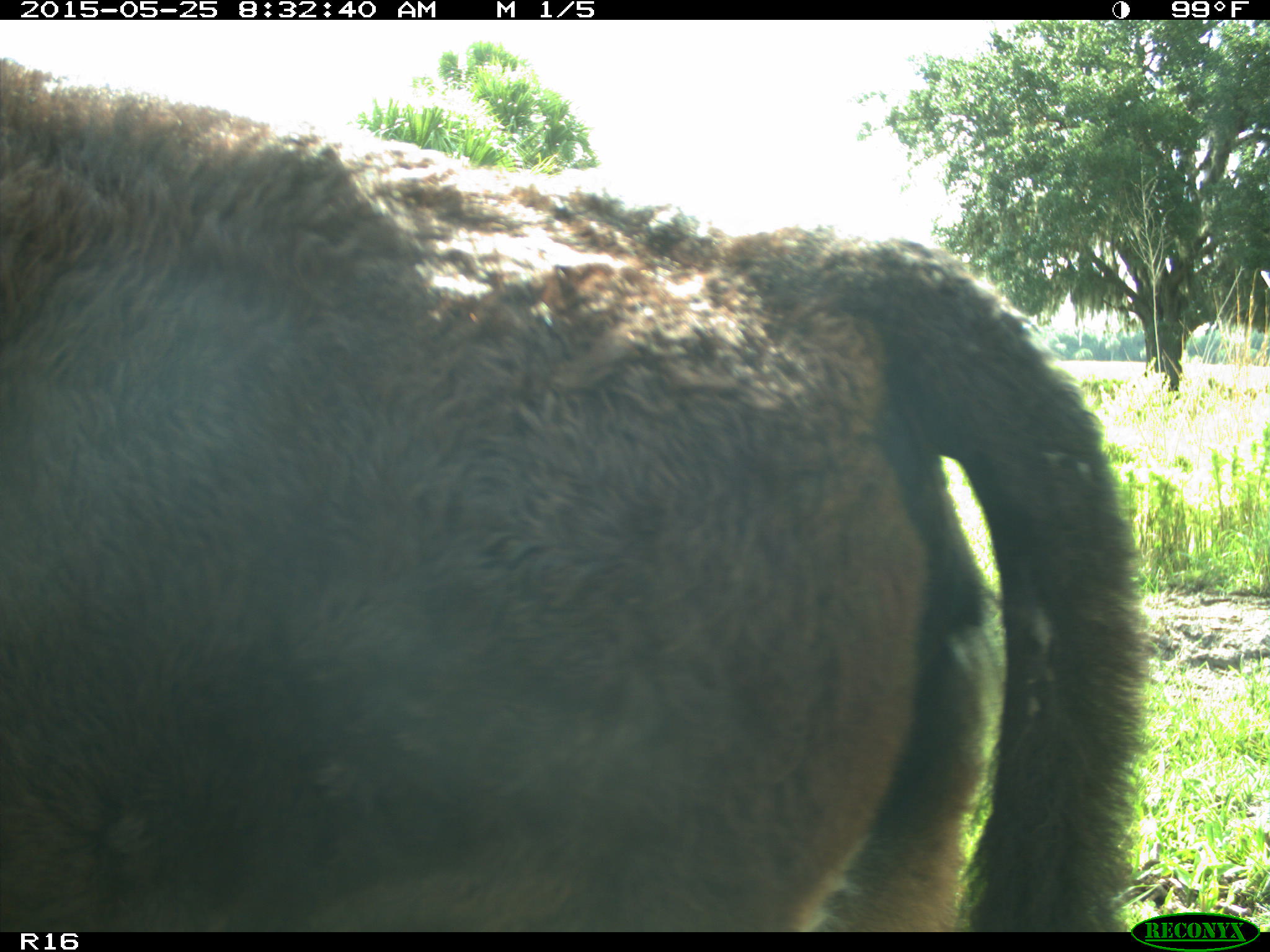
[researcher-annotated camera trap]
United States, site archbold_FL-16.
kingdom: Animalia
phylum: Chordata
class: Mammalia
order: Artiodactyla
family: Bovidae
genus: Bos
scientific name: Bos taurus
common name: domestic cow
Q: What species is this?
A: Bos taurus (domestic cow).